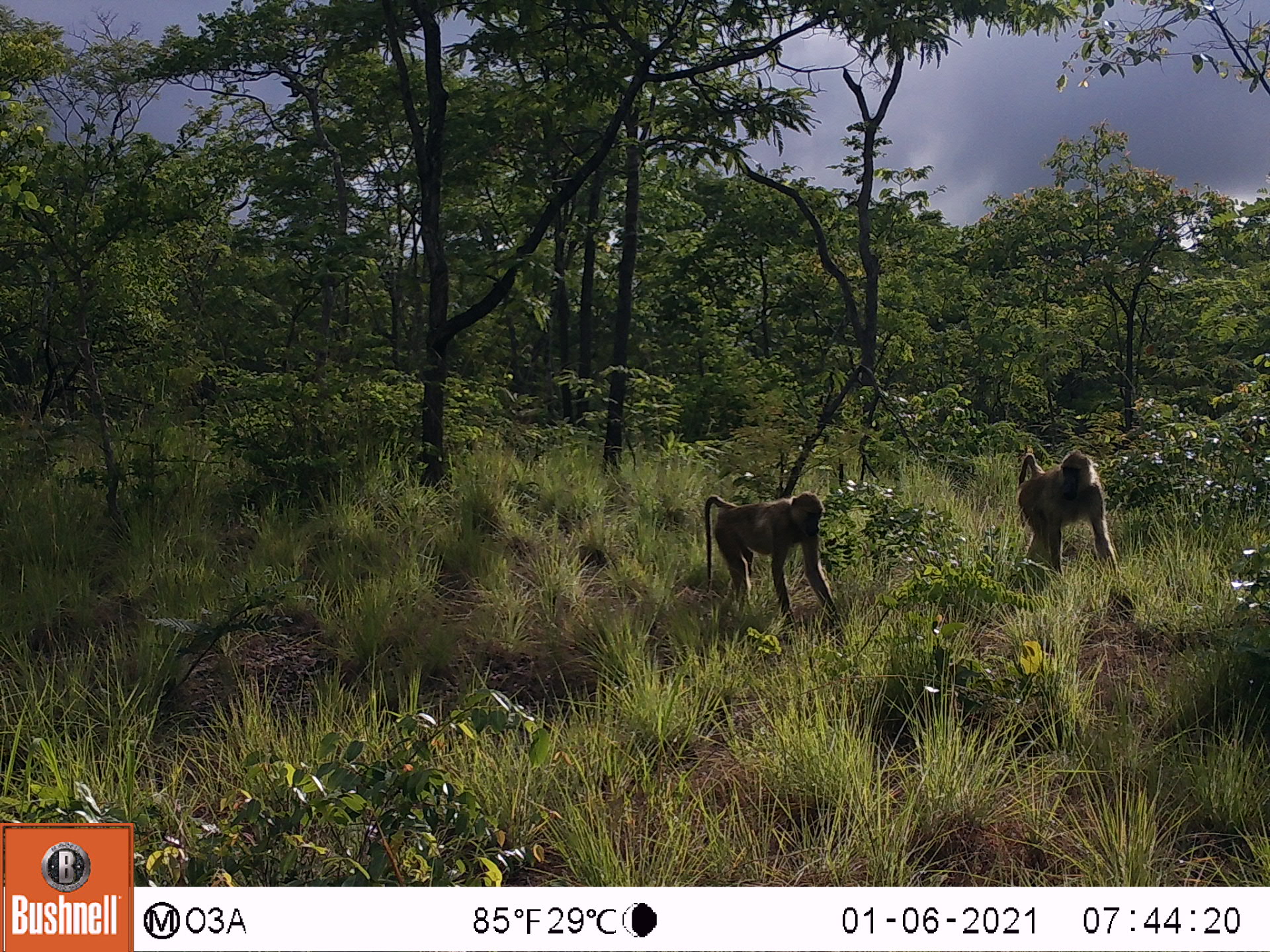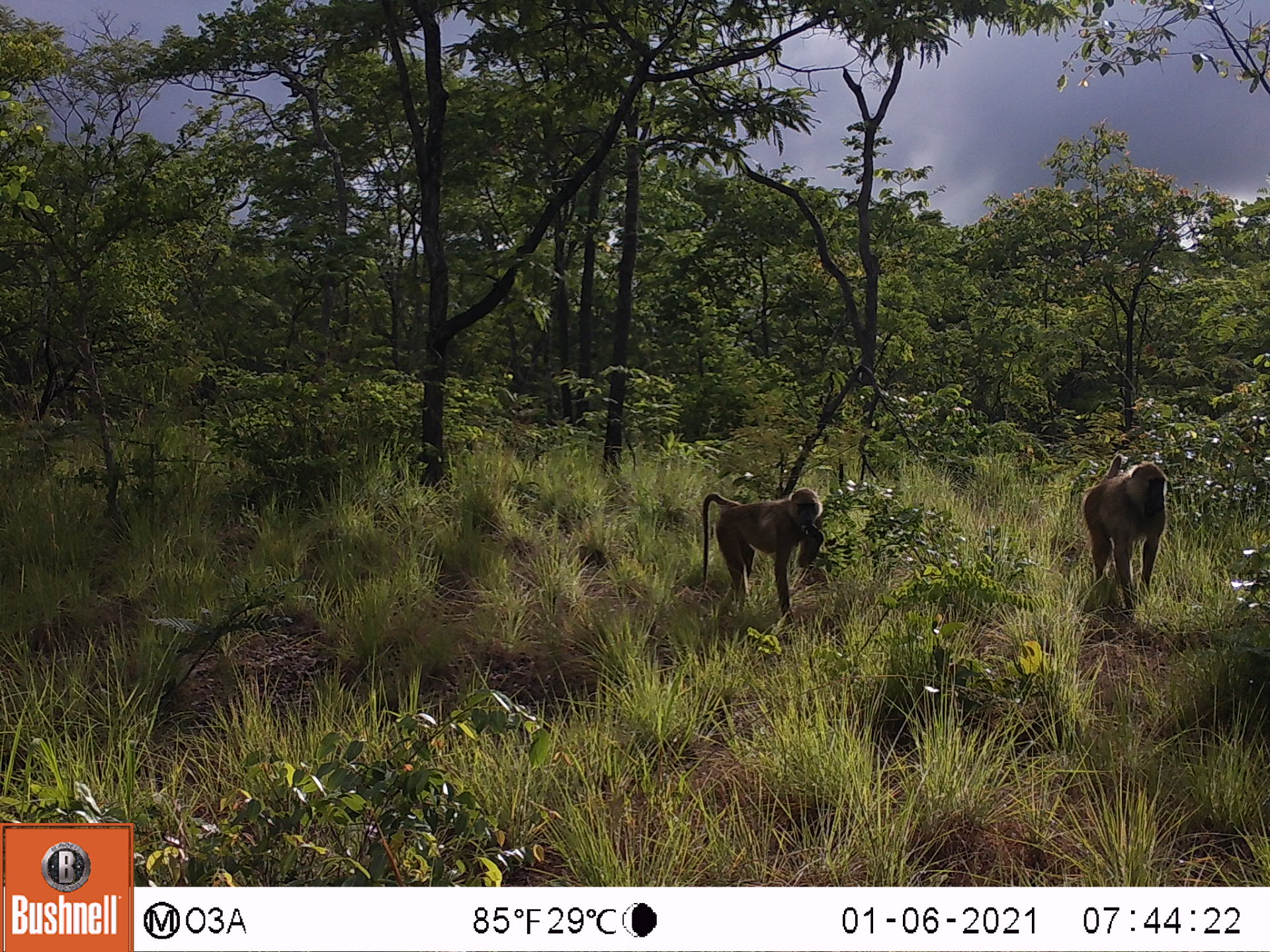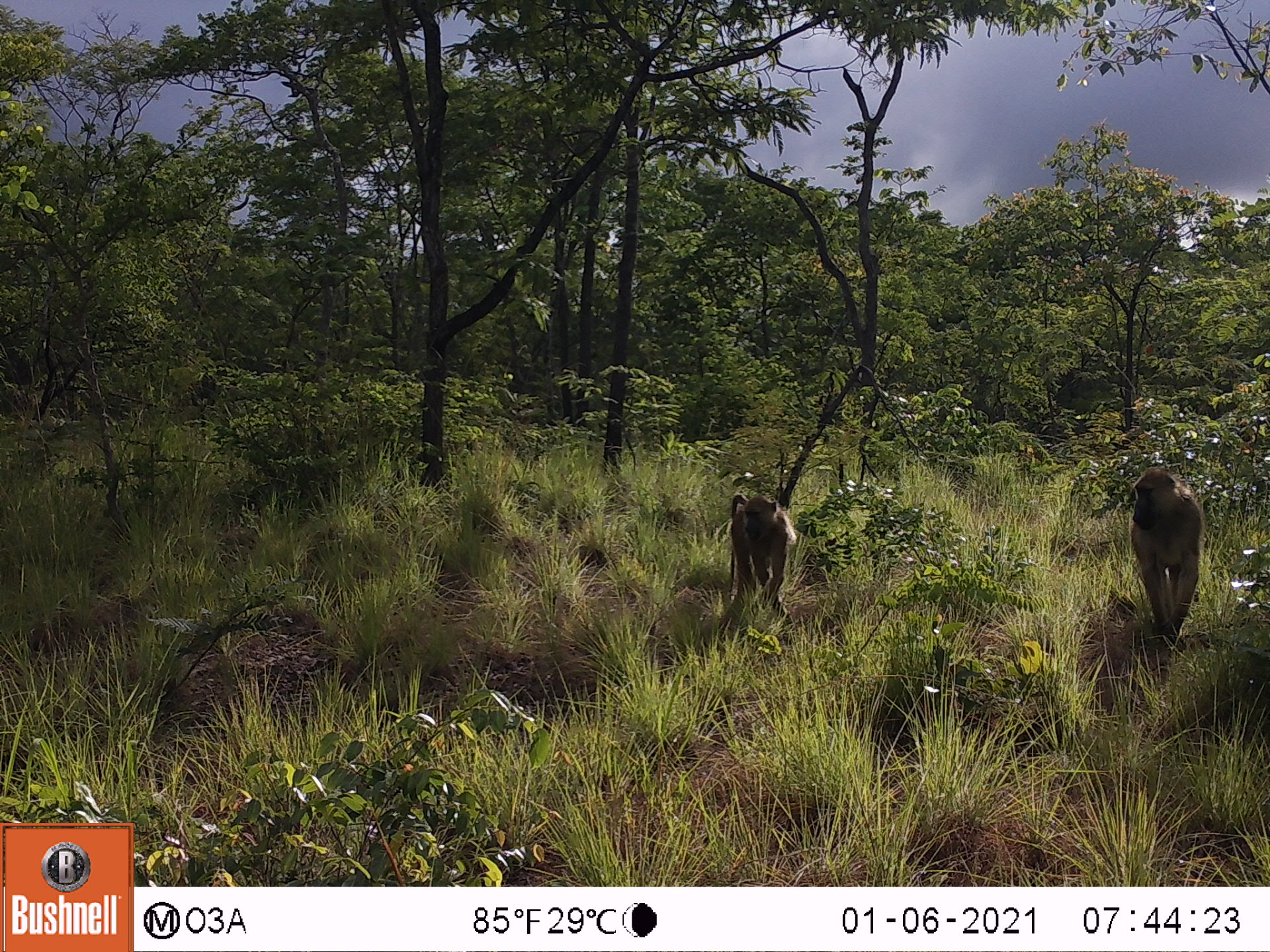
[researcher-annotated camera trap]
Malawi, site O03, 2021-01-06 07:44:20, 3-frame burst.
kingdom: Animalia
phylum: Chordata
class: Mammalia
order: Primates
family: Cercopithecidae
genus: Papio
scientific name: Papio cynocephalus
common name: yellow baboon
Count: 2.